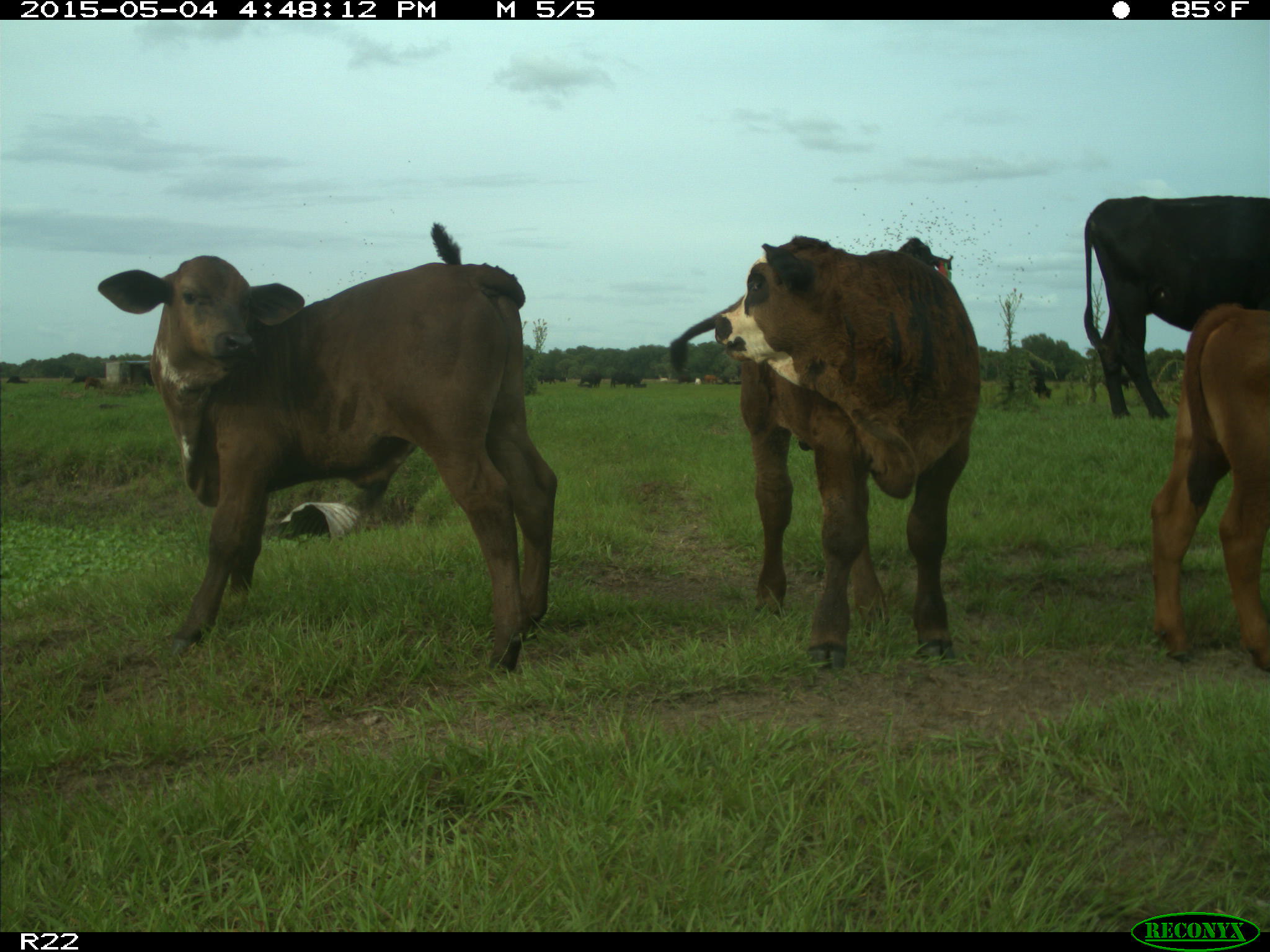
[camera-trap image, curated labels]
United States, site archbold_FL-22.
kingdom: Animalia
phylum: Chordata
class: Mammalia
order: Artiodactyla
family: Bovidae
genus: Bos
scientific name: Bos taurus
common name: domestic cow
Bos taurus (domestic cow).